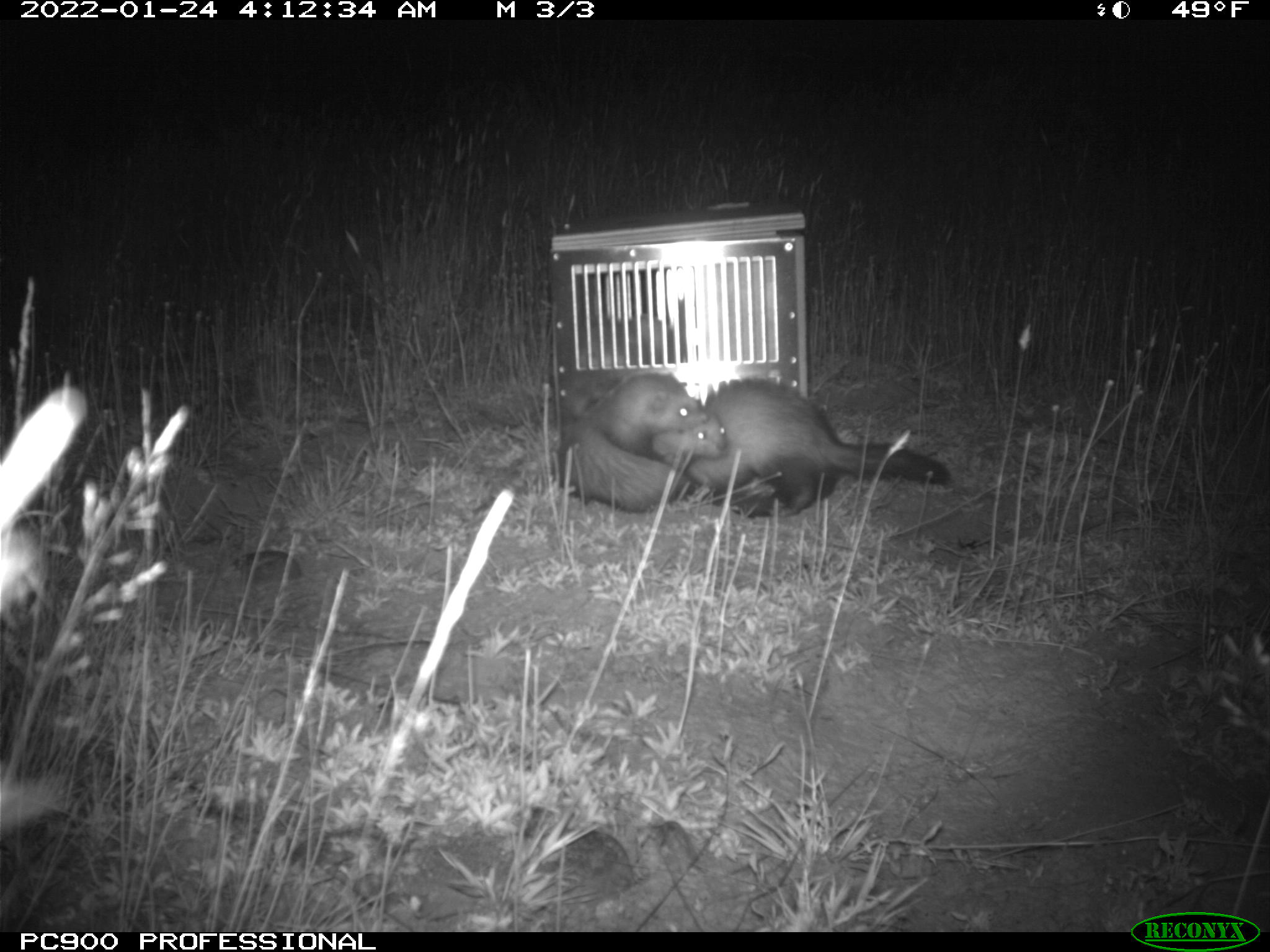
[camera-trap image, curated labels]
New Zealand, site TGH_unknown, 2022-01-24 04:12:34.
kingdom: Animalia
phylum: Chordata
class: Mammalia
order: Carnivora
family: Mustelidae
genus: Mustela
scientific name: Mustela furo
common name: ferret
Ferret (Mustela furo).